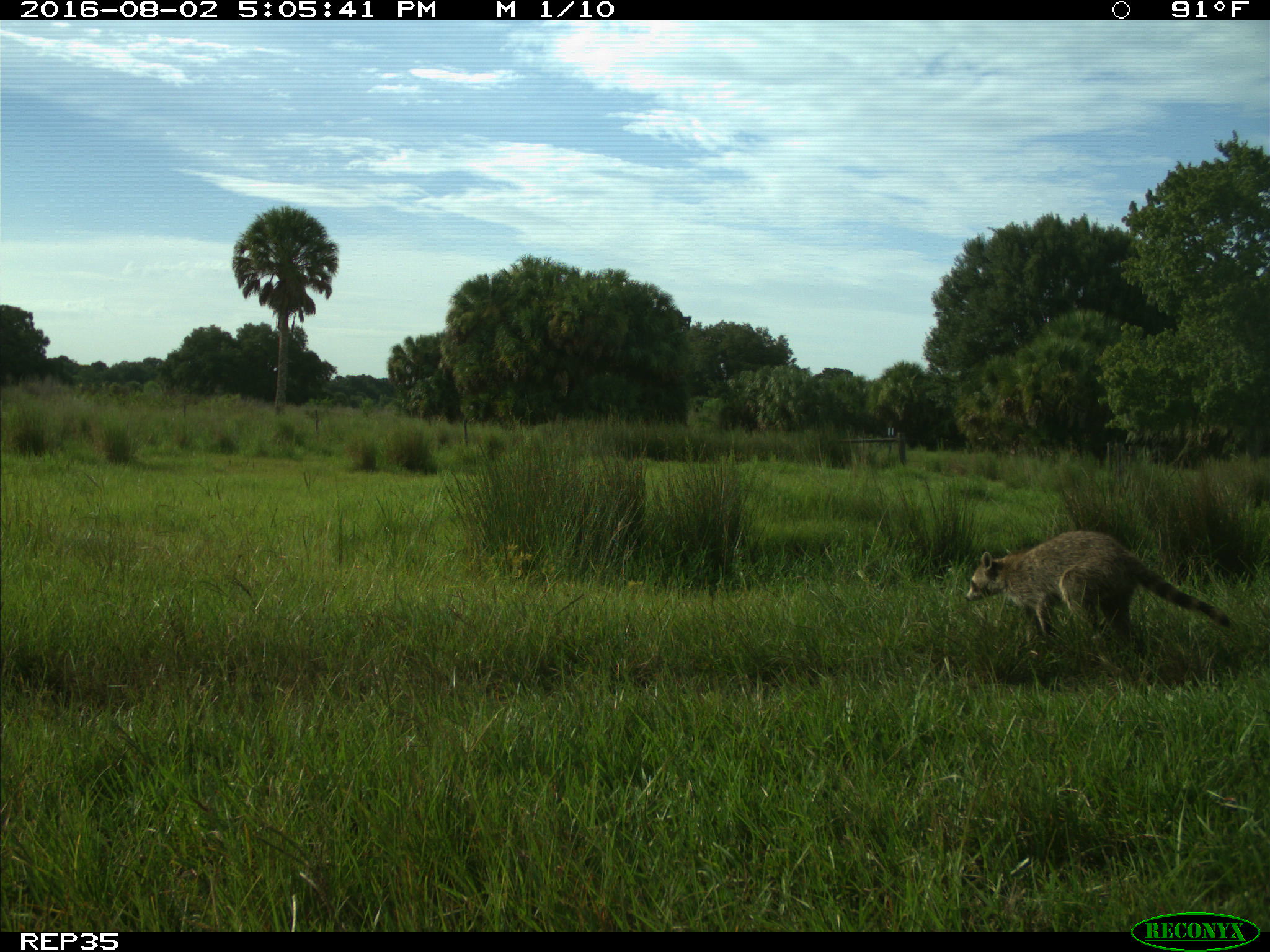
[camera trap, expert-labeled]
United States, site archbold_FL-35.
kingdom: Animalia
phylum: Chordata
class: Mammalia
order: Carnivora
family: Procyonidae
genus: Procyon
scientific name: Procyon lotor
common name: common raccoon